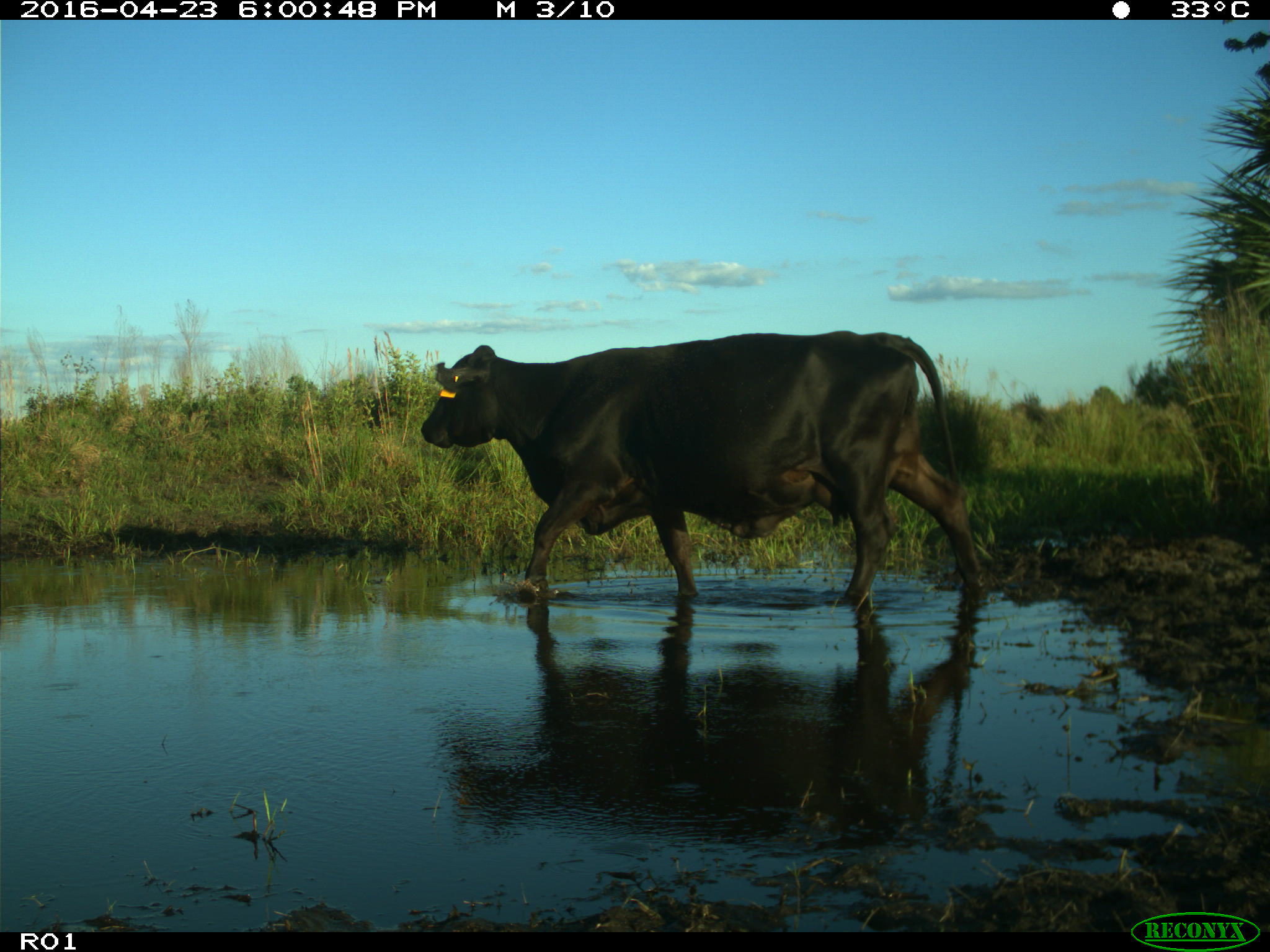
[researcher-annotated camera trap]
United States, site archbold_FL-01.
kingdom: Animalia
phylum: Chordata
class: Mammalia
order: Artiodactyla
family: Bovidae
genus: Bos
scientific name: Bos taurus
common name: domestic cow